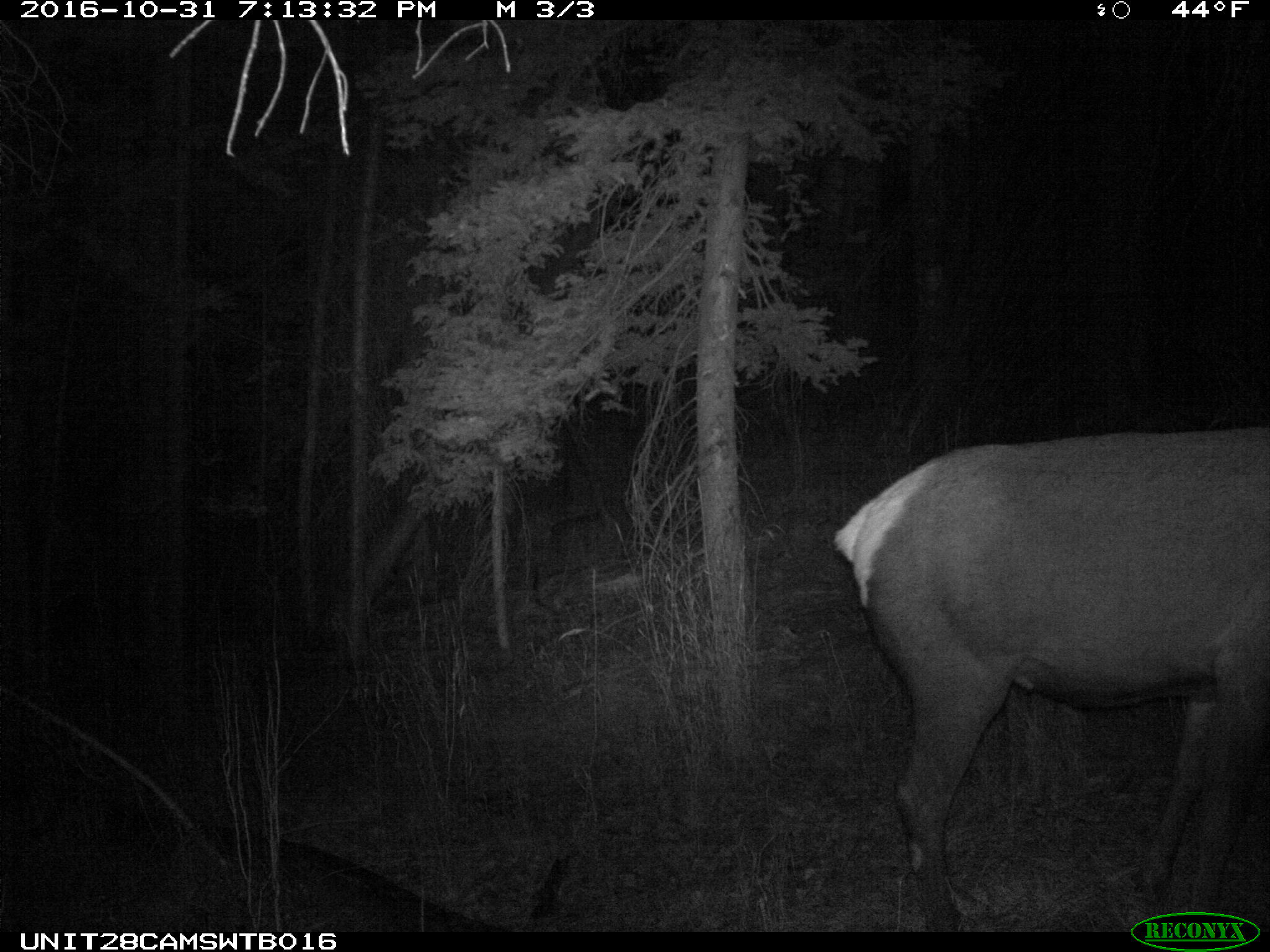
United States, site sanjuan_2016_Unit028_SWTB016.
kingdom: Animalia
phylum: Chordata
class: Mammalia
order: Artiodactyla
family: Cervidae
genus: Cervus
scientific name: Cervus elaphus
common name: red deer